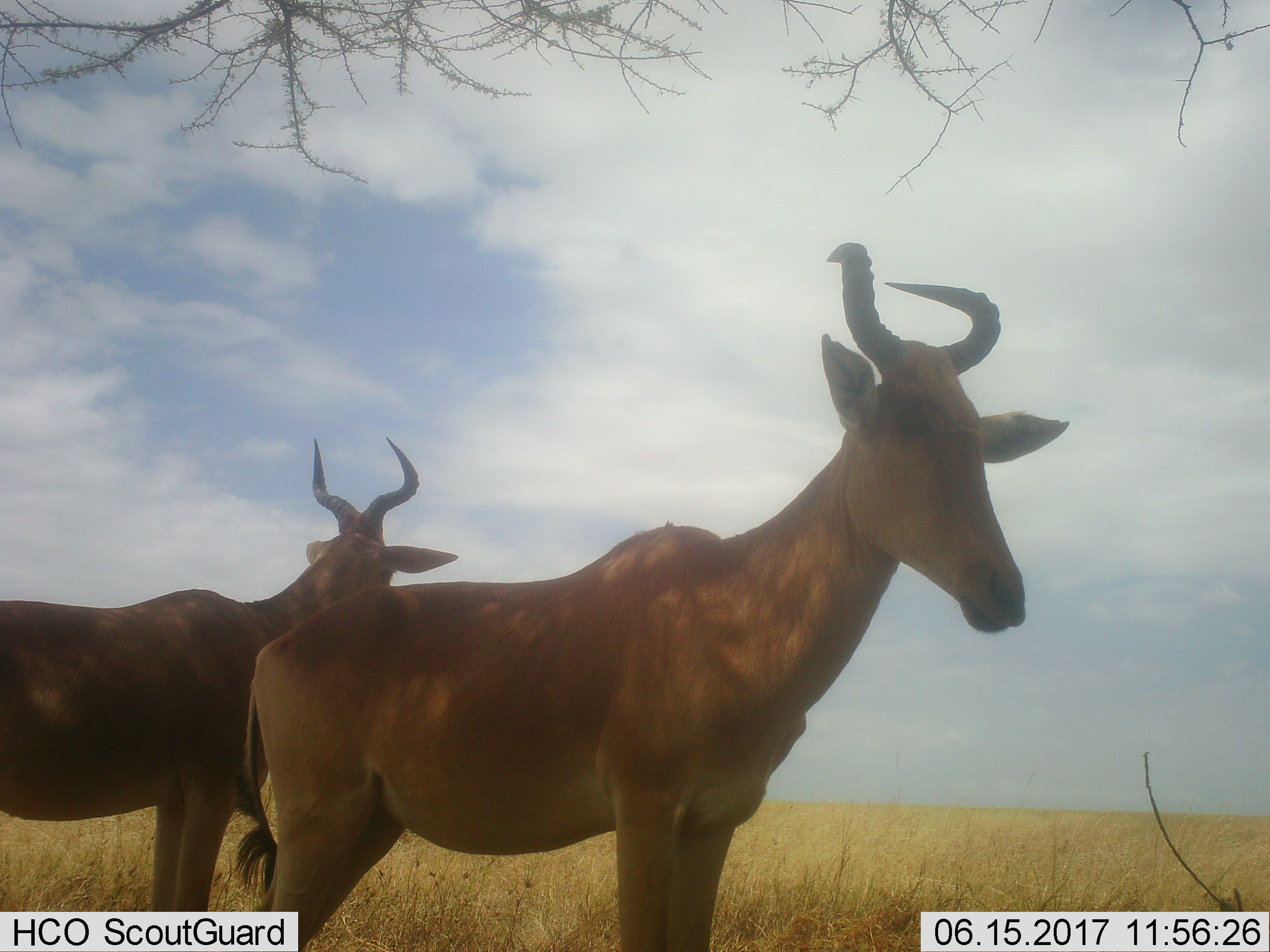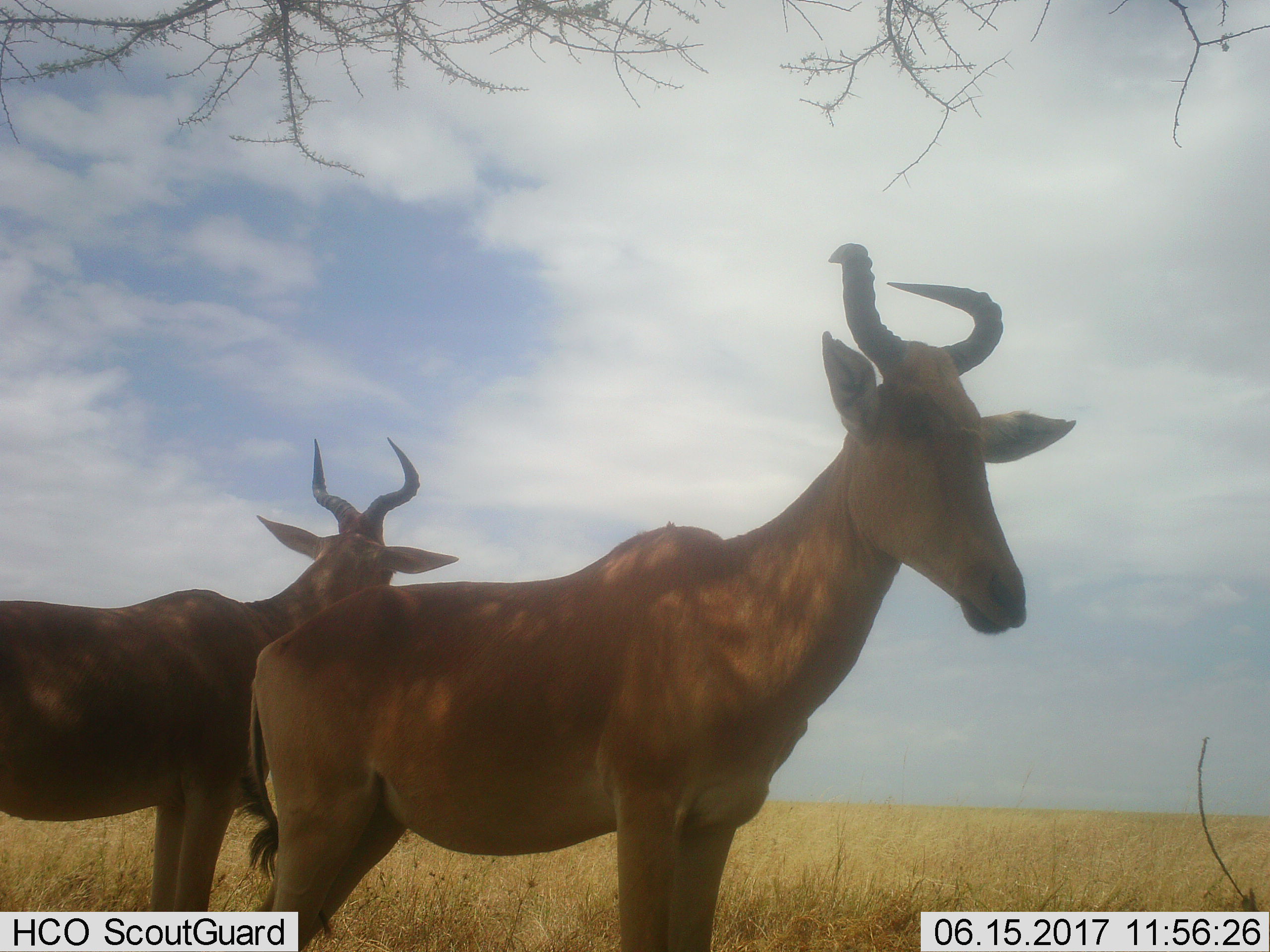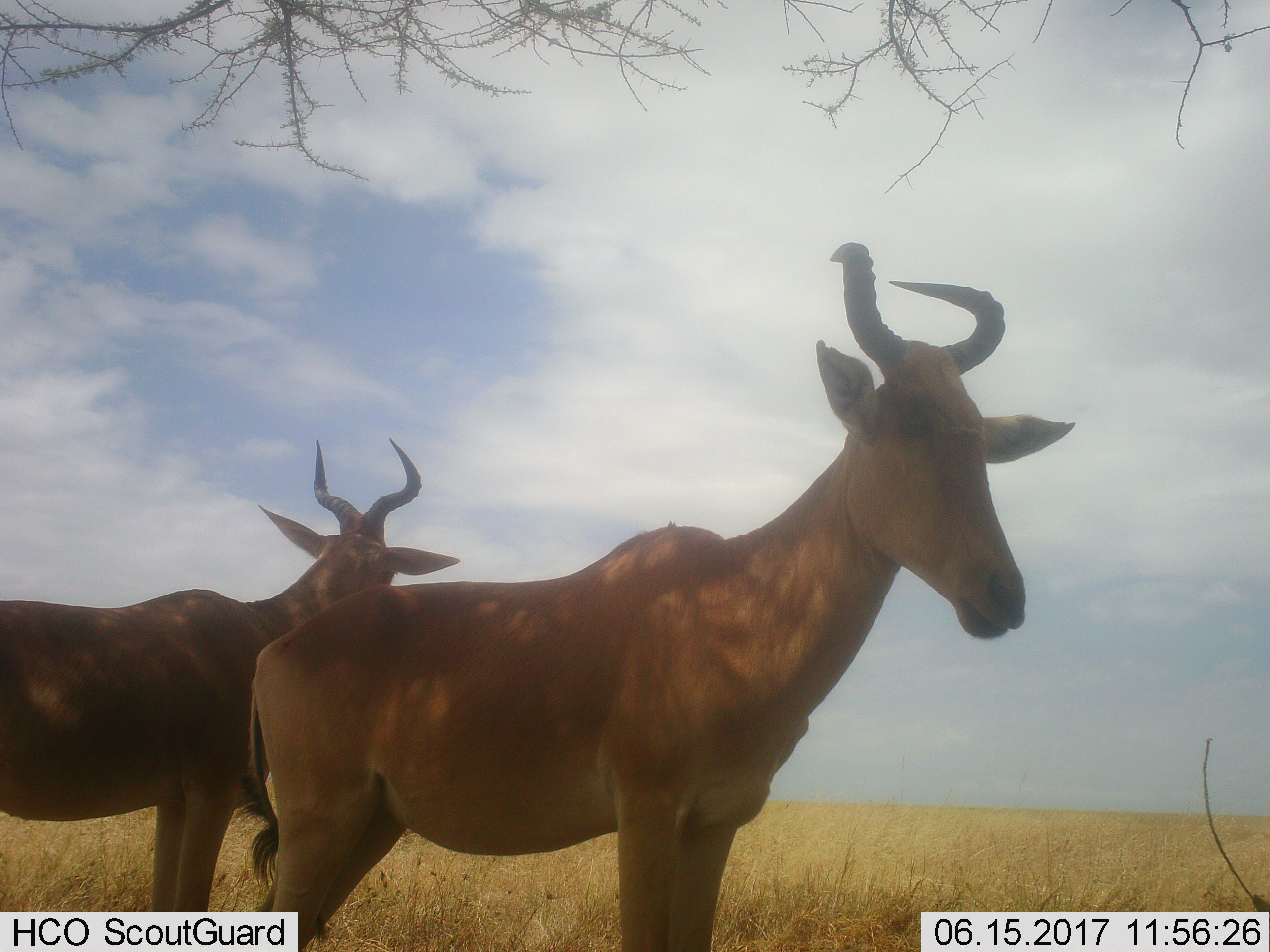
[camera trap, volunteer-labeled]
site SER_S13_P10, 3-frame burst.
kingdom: Animalia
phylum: Chordata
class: Mammalia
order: Artiodactyla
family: Bovidae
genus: Alcelaphus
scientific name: Alcelaphus buselaphus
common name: hartebeest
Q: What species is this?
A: Hartebeest (Alcelaphus buselaphus).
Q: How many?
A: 2.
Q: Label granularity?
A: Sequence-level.